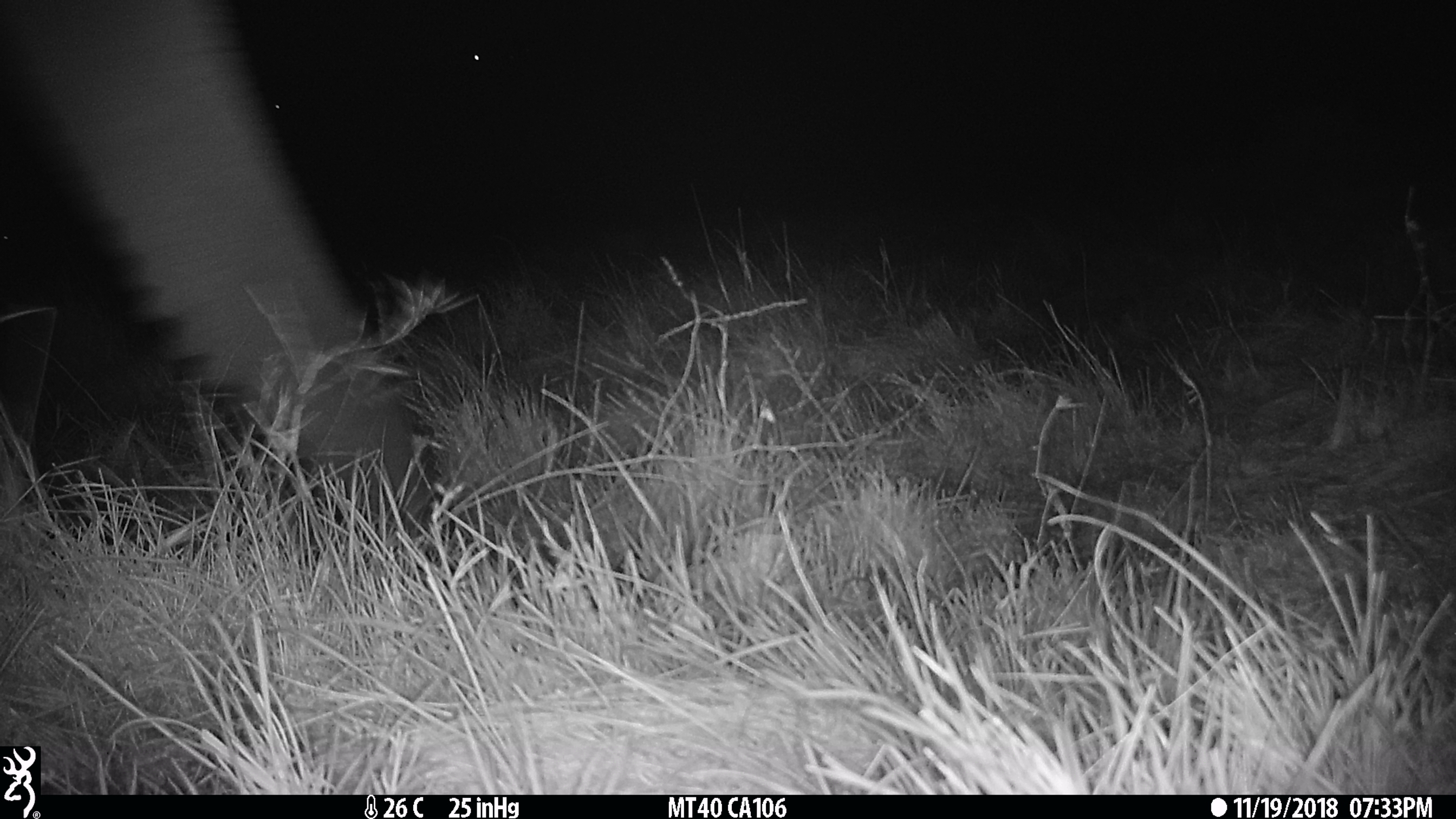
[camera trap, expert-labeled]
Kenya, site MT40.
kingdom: Animalia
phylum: Chordata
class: Mammalia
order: Proboscidea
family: Elephantidae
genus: Loxodonta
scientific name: Loxodonta africana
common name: elephant